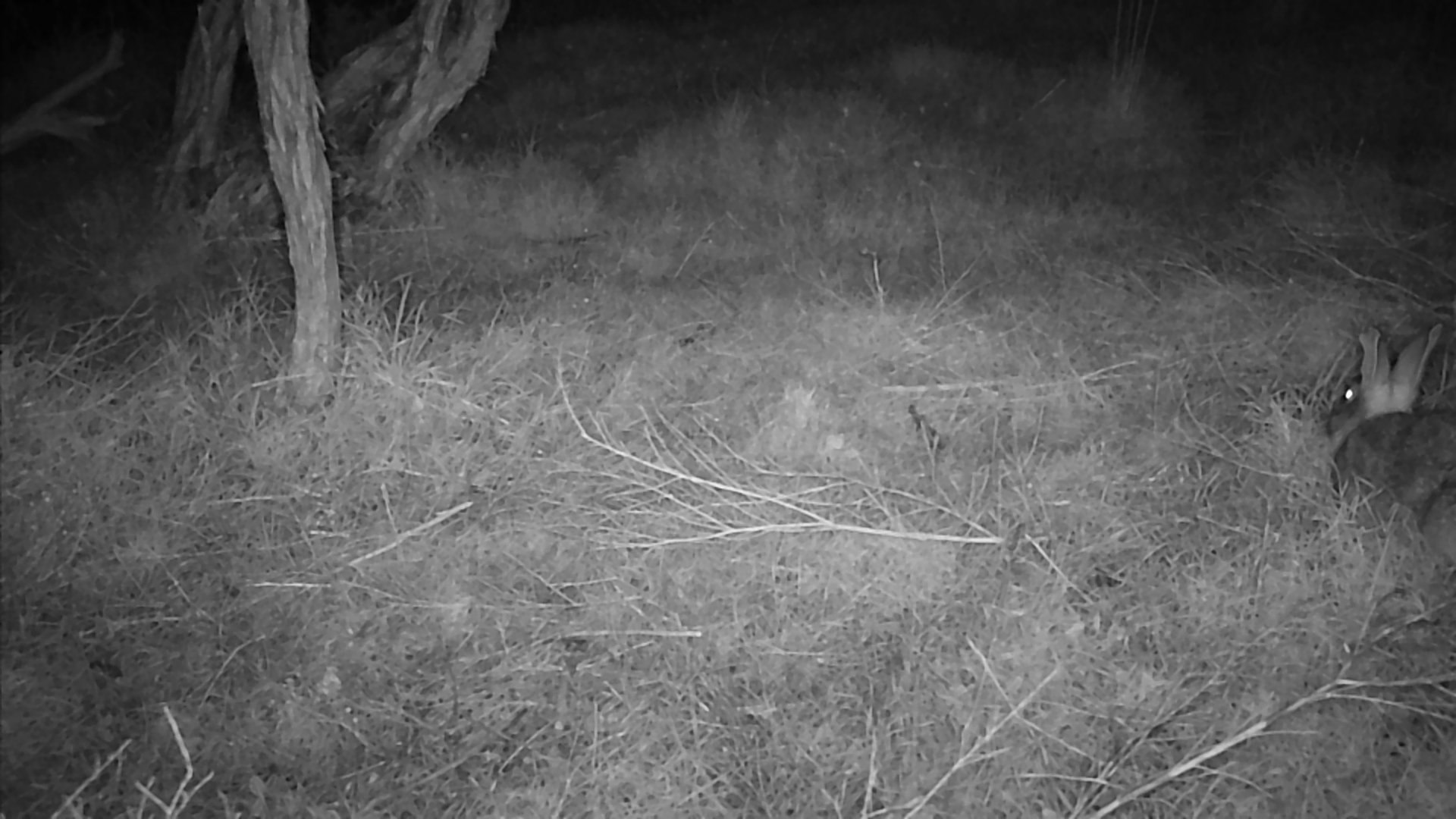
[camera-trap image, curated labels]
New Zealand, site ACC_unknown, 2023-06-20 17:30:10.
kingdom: Animalia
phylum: Chordata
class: Mammalia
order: Lagomorpha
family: Leporidae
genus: Oryctolagus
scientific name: Oryctolagus cuniculus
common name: european rabbit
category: rabbit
Rabbit (european rabbit) (Oryctolagus cuniculus).